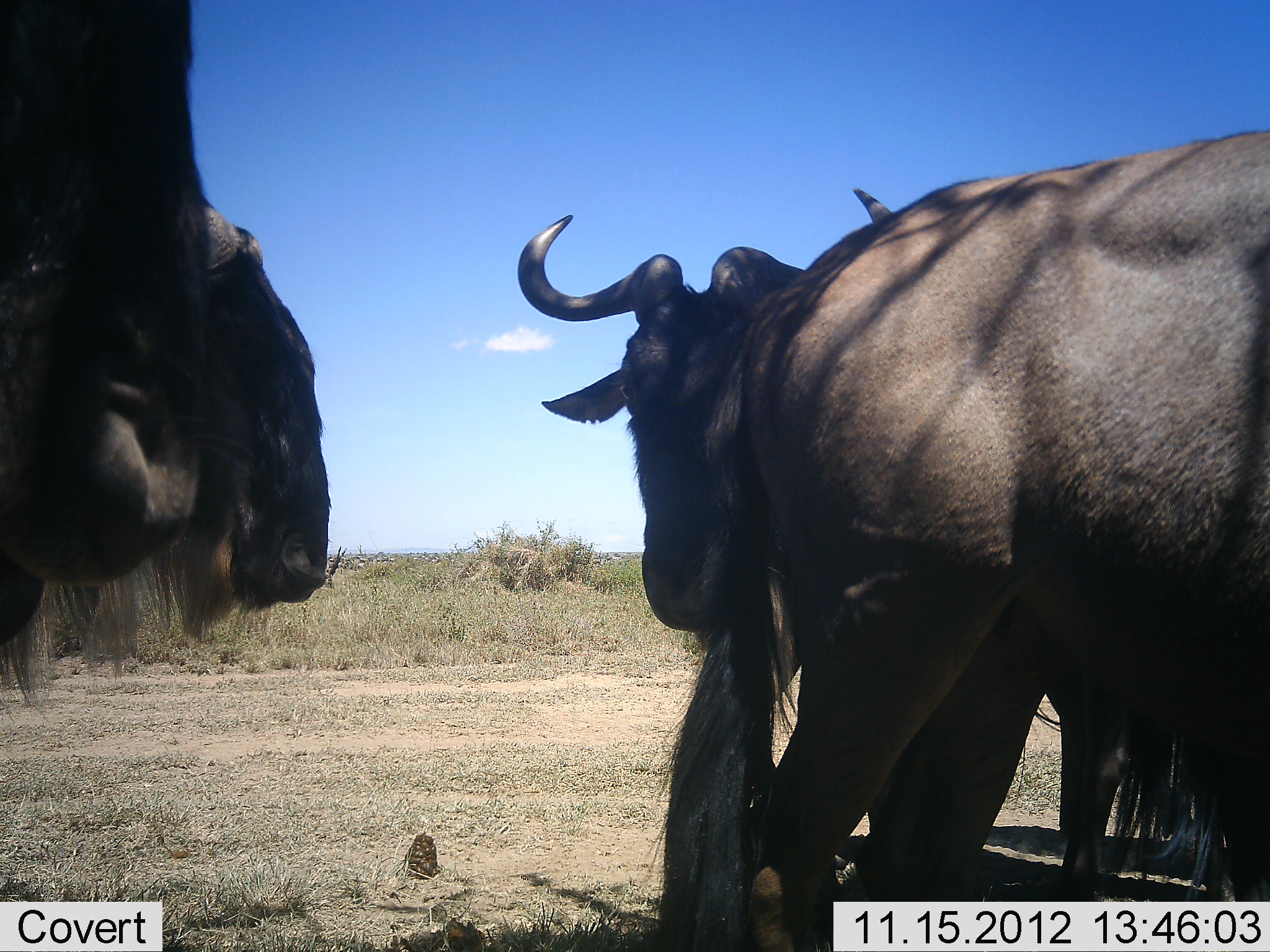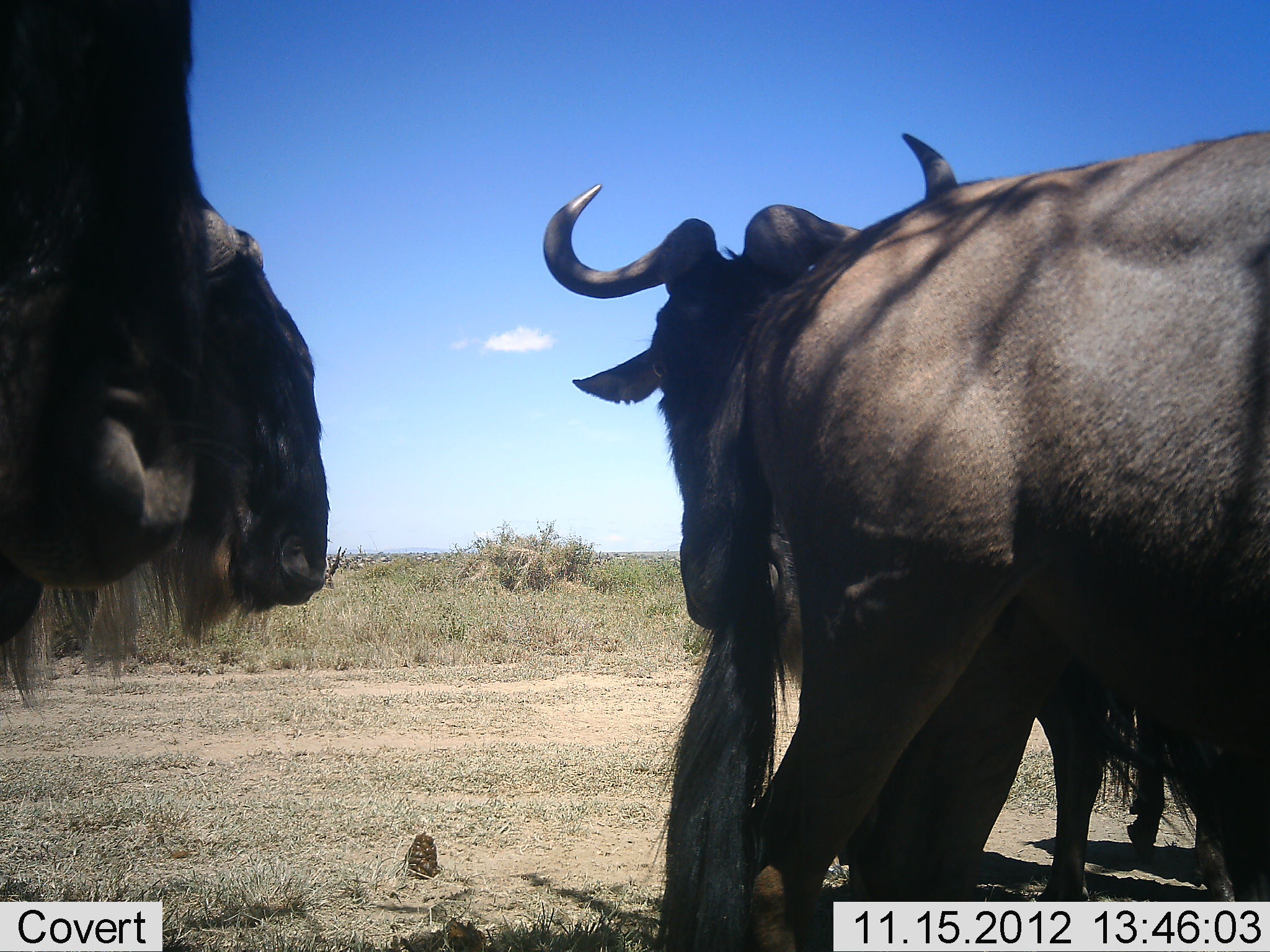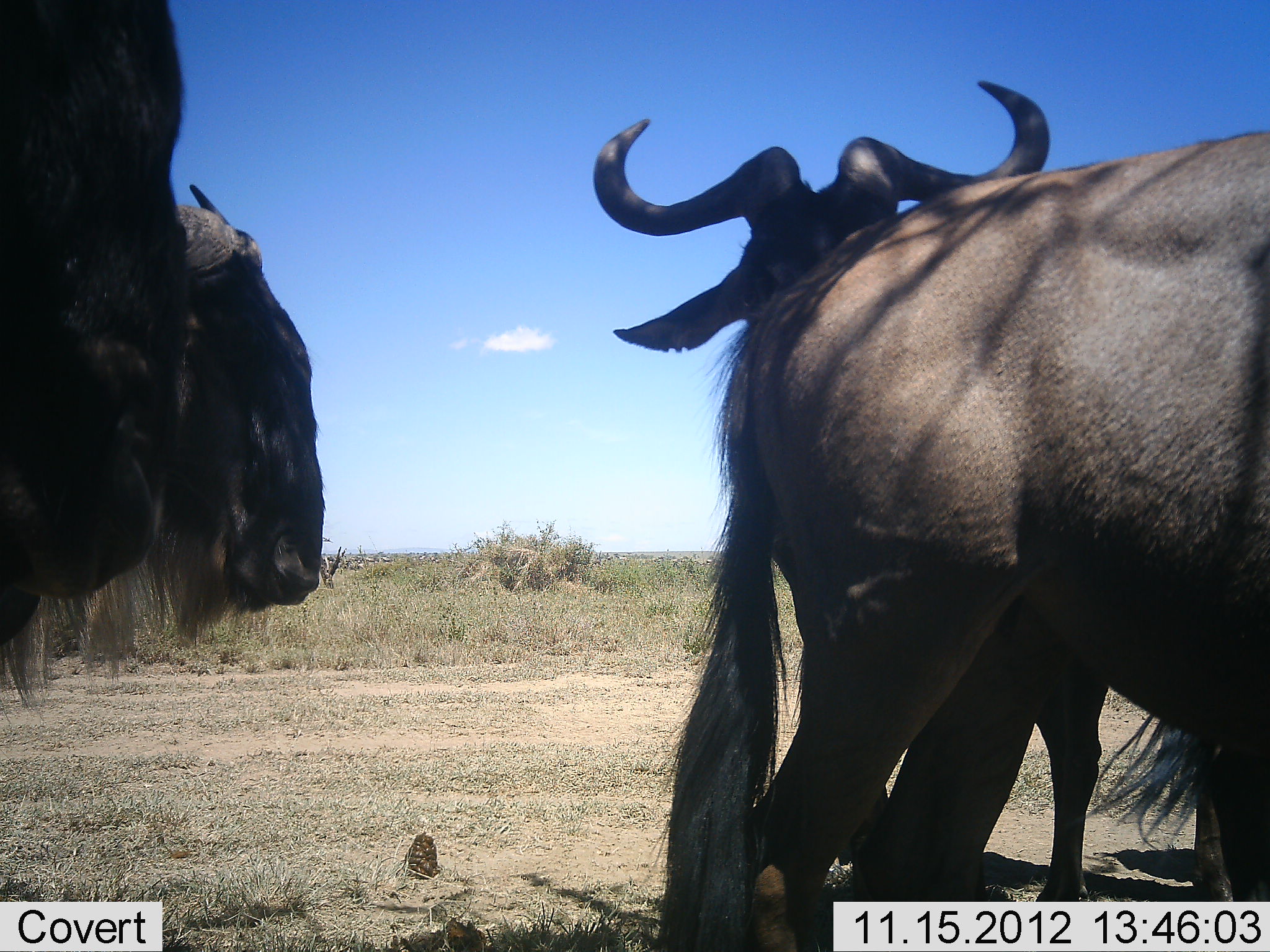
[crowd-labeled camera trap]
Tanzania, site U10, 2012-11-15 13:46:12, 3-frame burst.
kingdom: Animalia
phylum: Chordata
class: Mammalia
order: Artiodactyla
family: Bovidae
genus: Connochaetes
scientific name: Connochaetes taurinus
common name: blue wildebeest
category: wildebeest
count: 4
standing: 90%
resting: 0%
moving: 0%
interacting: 10%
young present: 0%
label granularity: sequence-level